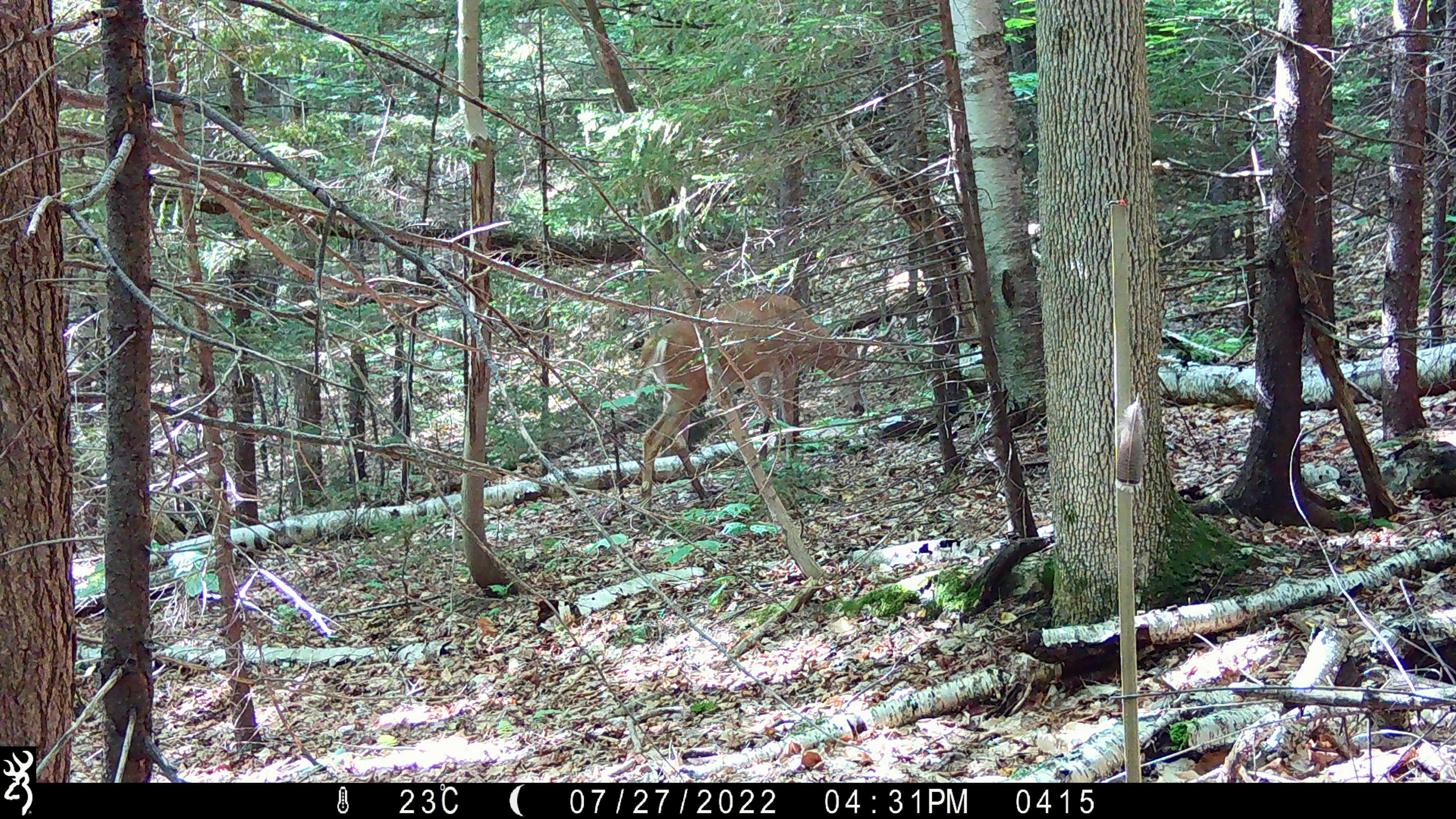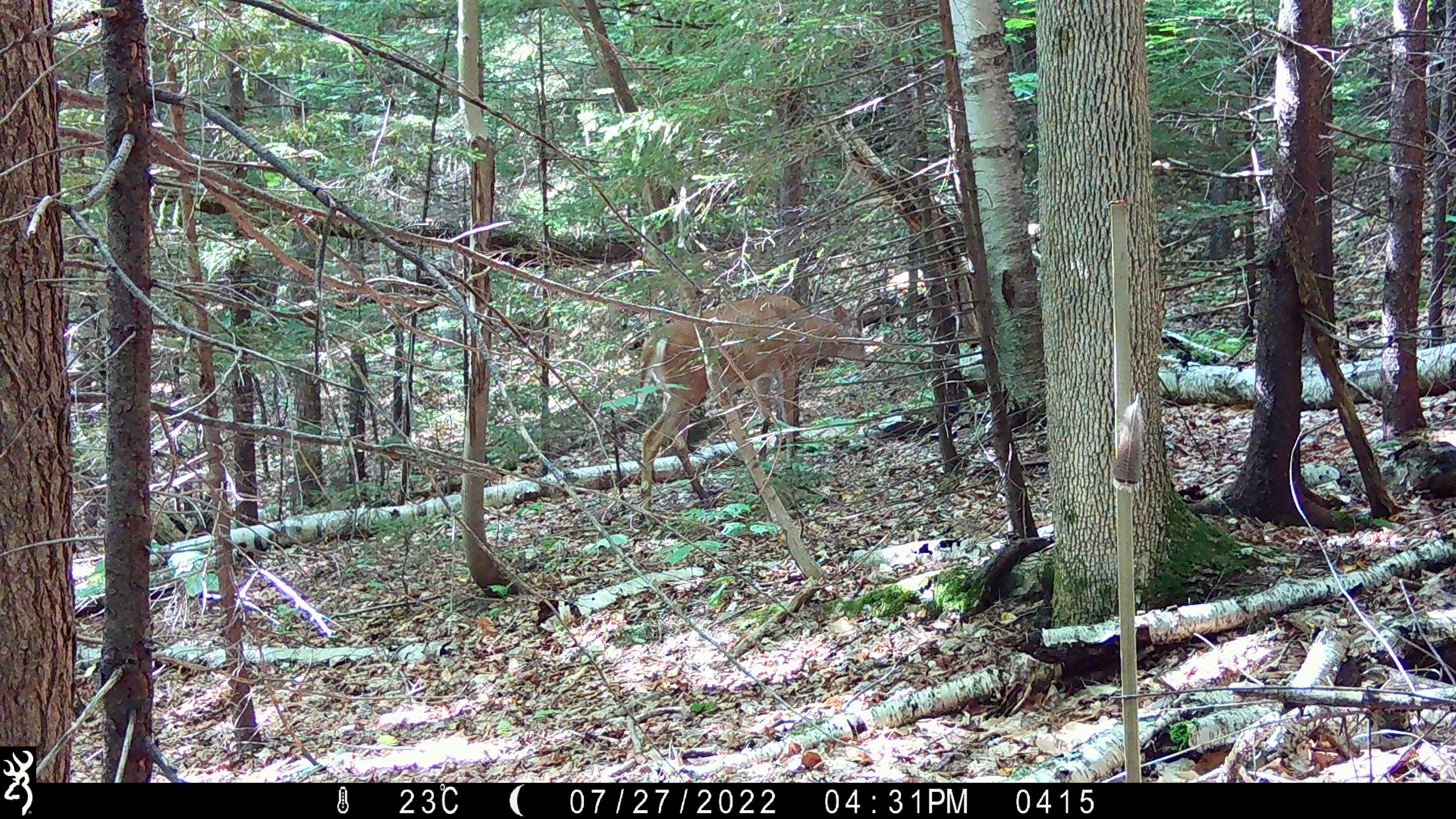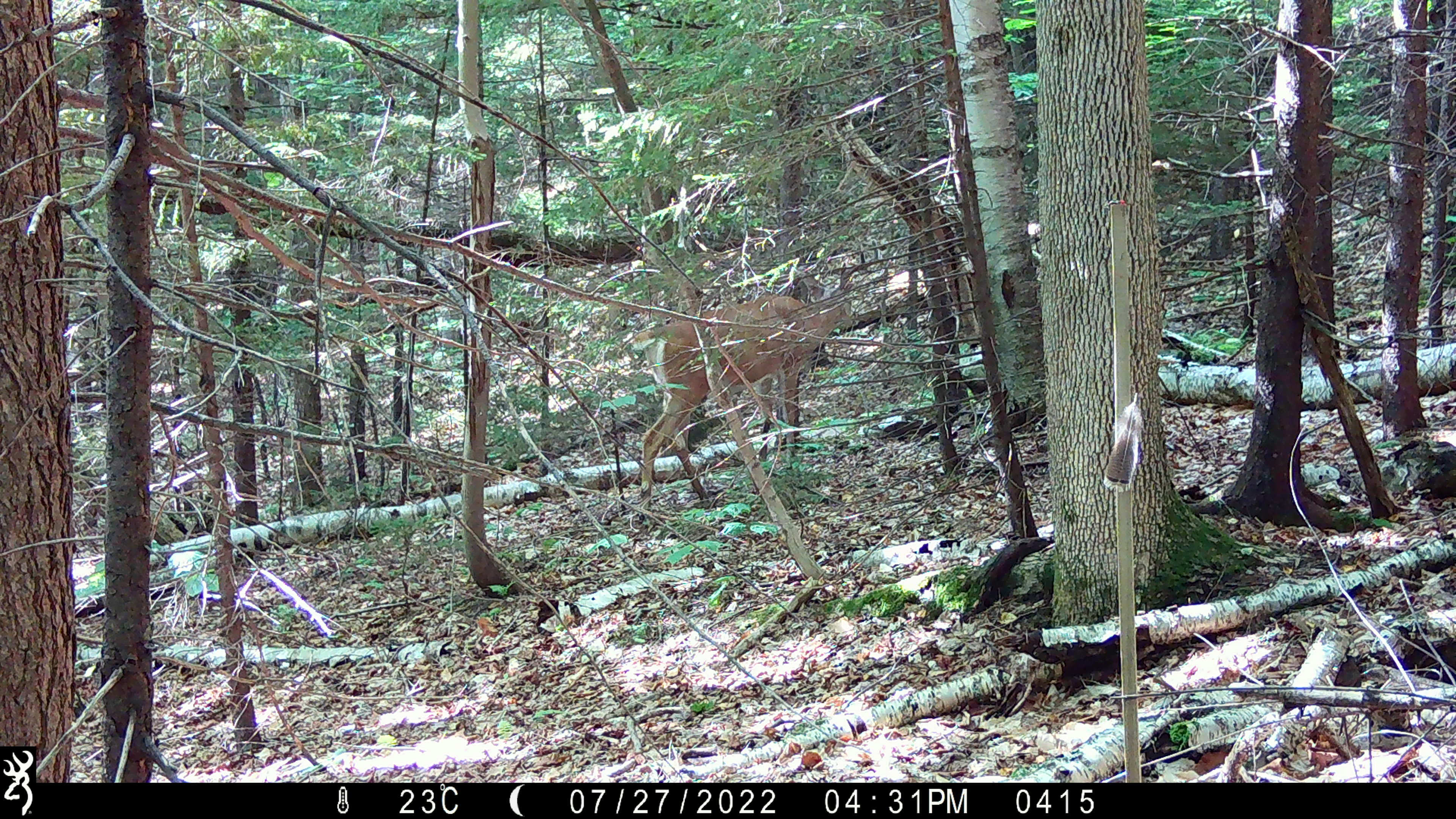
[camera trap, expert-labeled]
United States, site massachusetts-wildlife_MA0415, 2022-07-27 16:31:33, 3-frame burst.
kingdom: Animalia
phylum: Chordata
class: Mammalia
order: Artiodactyla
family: Cervidae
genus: Odocoileus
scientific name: Odocoileus virginianus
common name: white-tailed deer